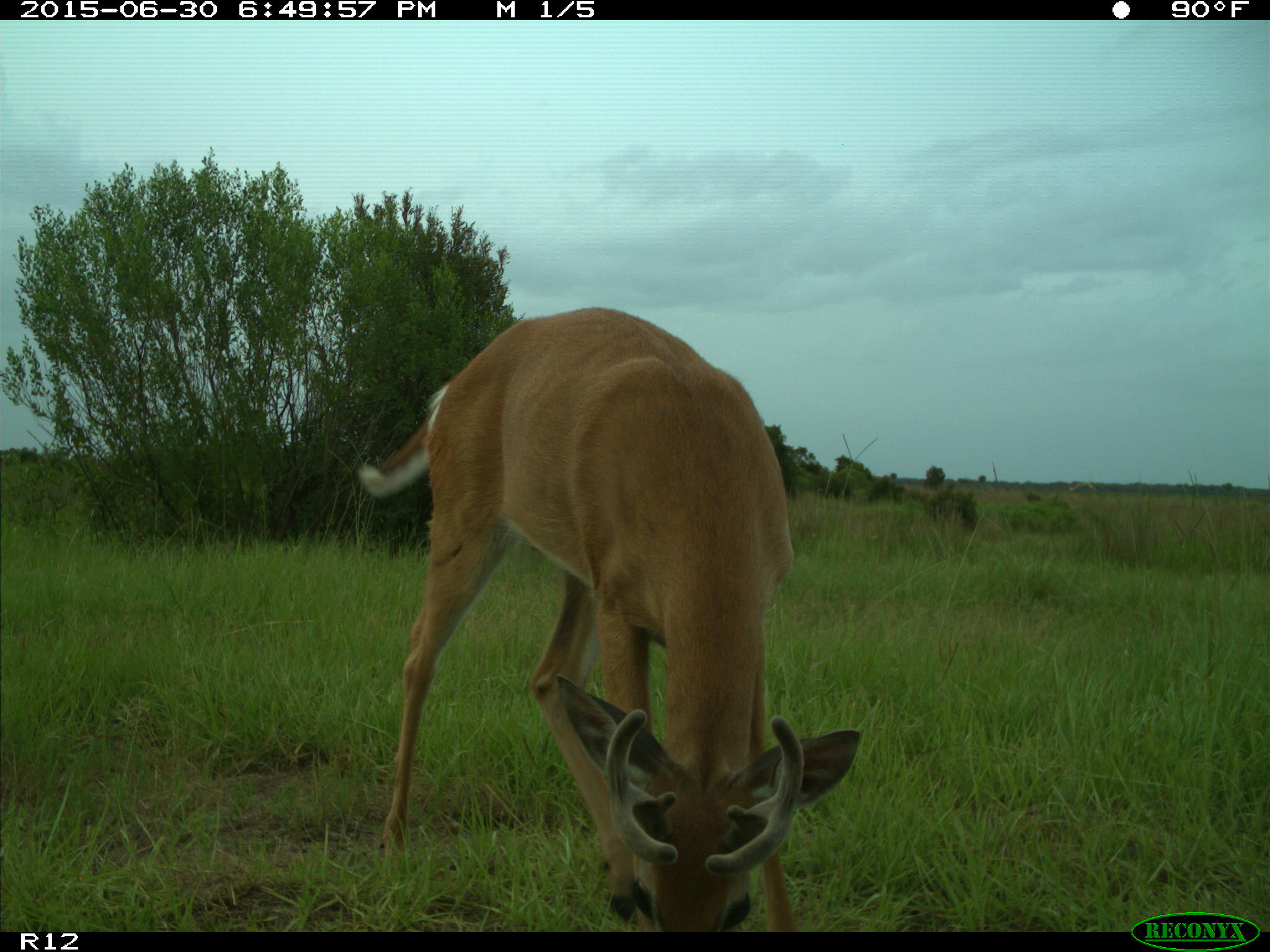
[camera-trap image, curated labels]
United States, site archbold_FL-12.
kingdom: Animalia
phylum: Chordata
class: Mammalia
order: Artiodactyla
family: Cervidae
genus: Odocoileus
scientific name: Odocoileus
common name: deer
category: unidentified deer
Unidentified deer (deer) (Odocoileus).